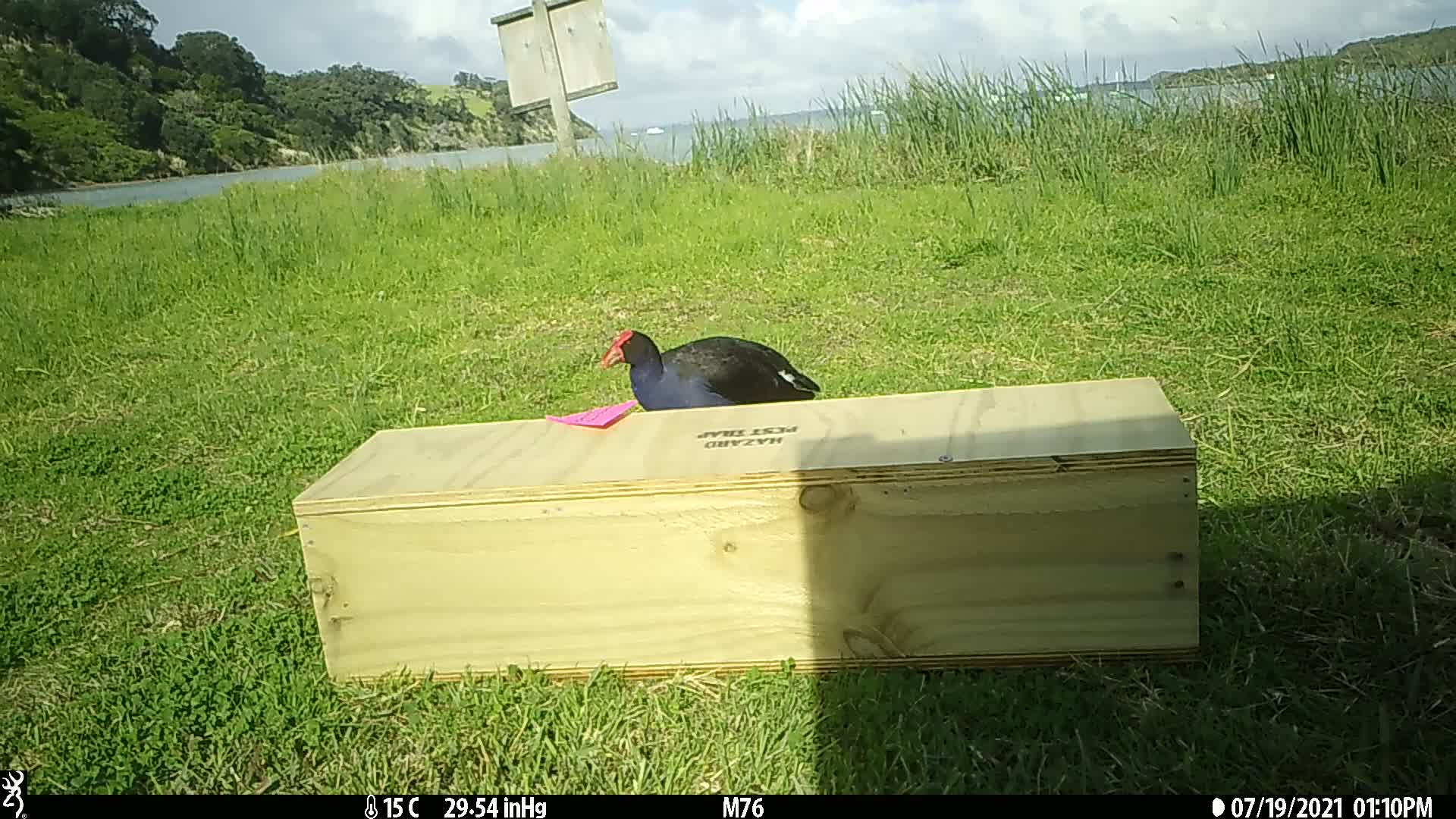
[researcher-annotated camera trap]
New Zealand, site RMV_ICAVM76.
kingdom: Animalia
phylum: Chordata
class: Aves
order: Gruiformes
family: Rallidae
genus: Porphyrio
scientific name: Porphyrio melanotus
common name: australasian swamphen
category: pukeko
Pukeko (australasian swamphen) (Porphyrio melanotus).